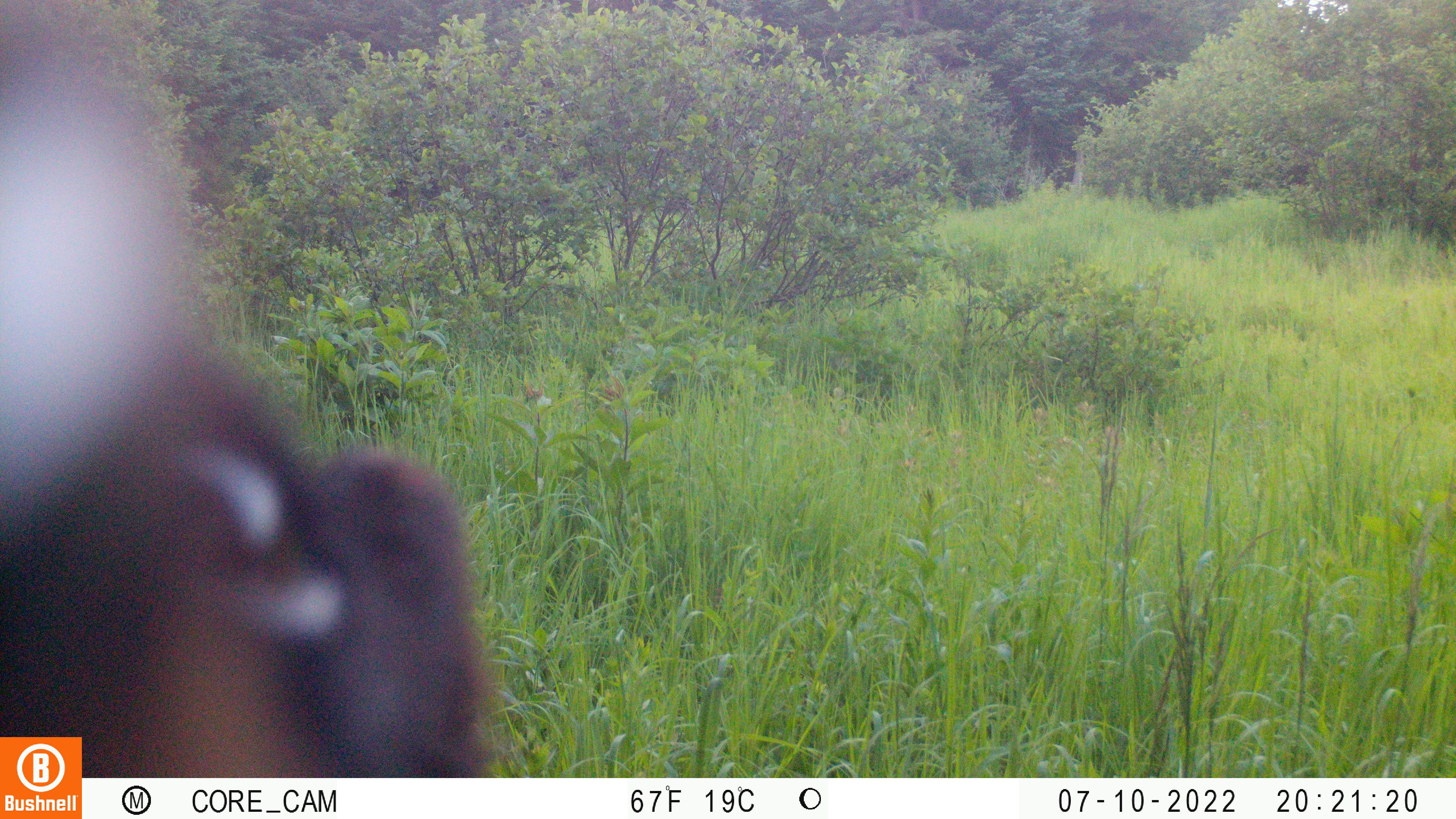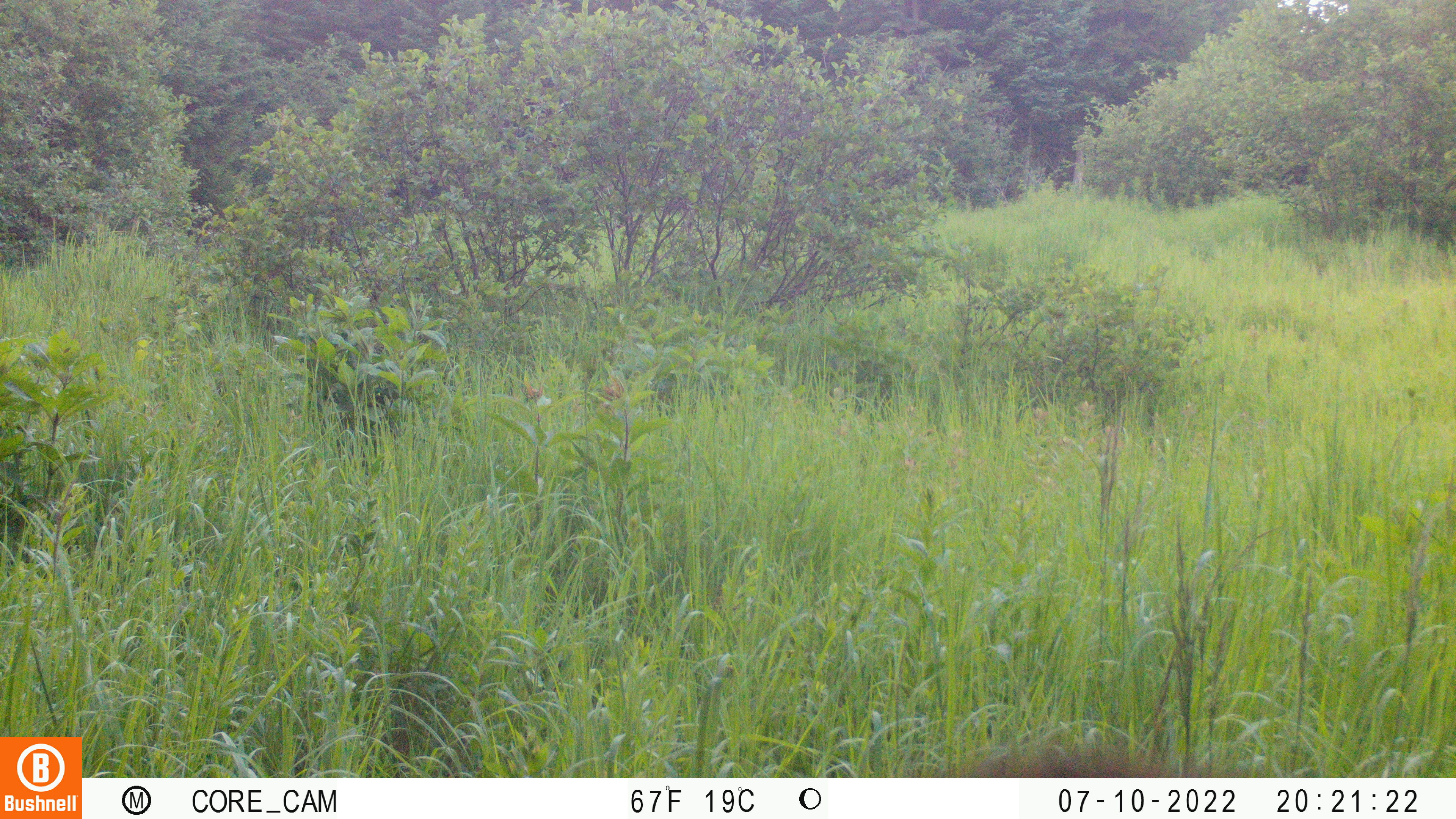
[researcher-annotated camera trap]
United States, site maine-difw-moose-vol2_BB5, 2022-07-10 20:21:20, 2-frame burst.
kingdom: Animalia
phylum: Chordata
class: Mammalia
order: Carnivora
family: Ursidae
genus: Ursus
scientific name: Ursus americanus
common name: black bear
Black bear (Ursus americanus).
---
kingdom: Animalia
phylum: Chordata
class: Mammalia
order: Artiodactyla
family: Cervidae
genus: Alces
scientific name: Alces alces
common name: moose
Moose (Alces alces).